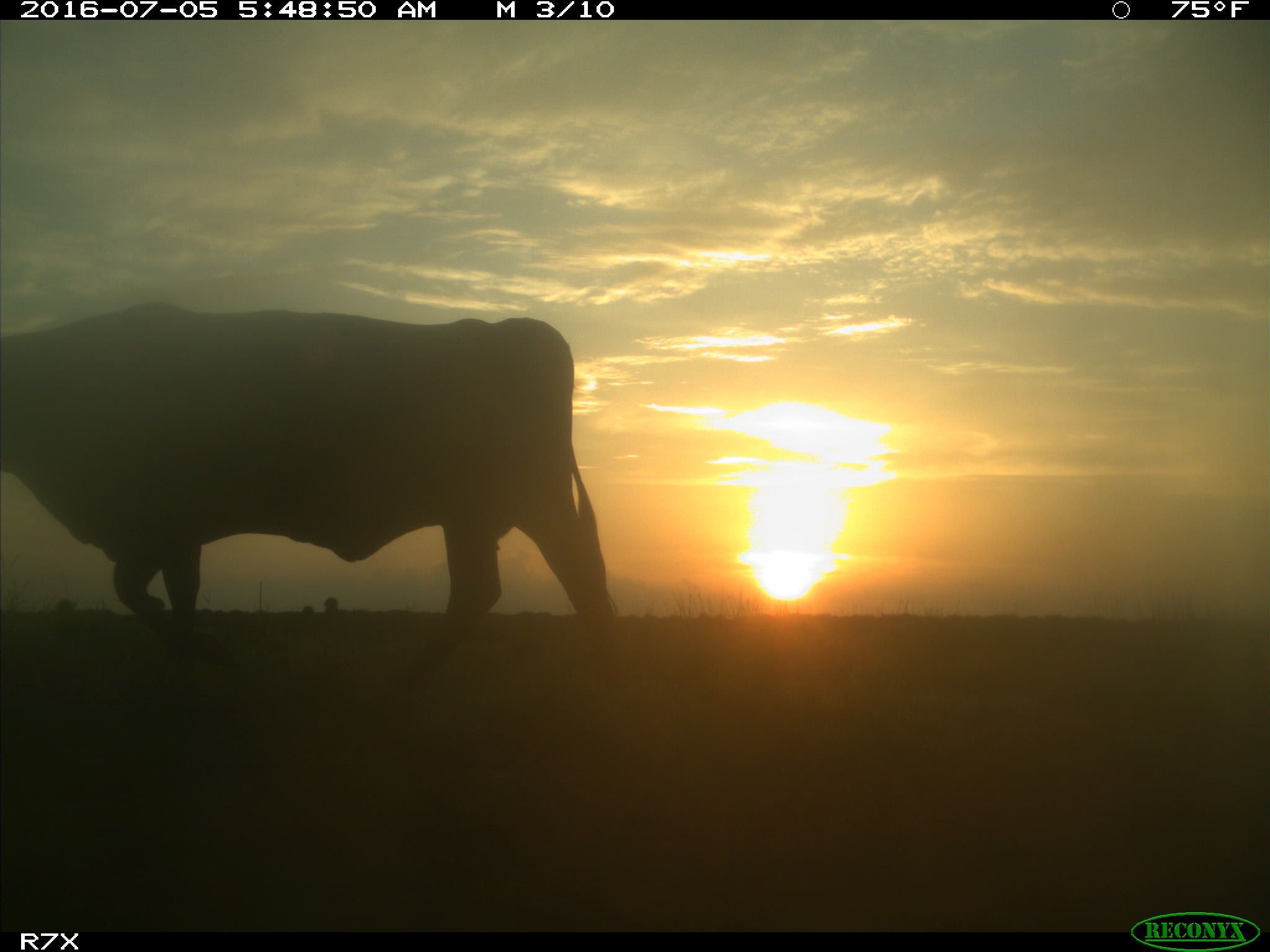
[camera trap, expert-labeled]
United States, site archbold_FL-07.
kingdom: Animalia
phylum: Chordata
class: Mammalia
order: Artiodactyla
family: Bovidae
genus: Bos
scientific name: Bos taurus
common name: domestic cow